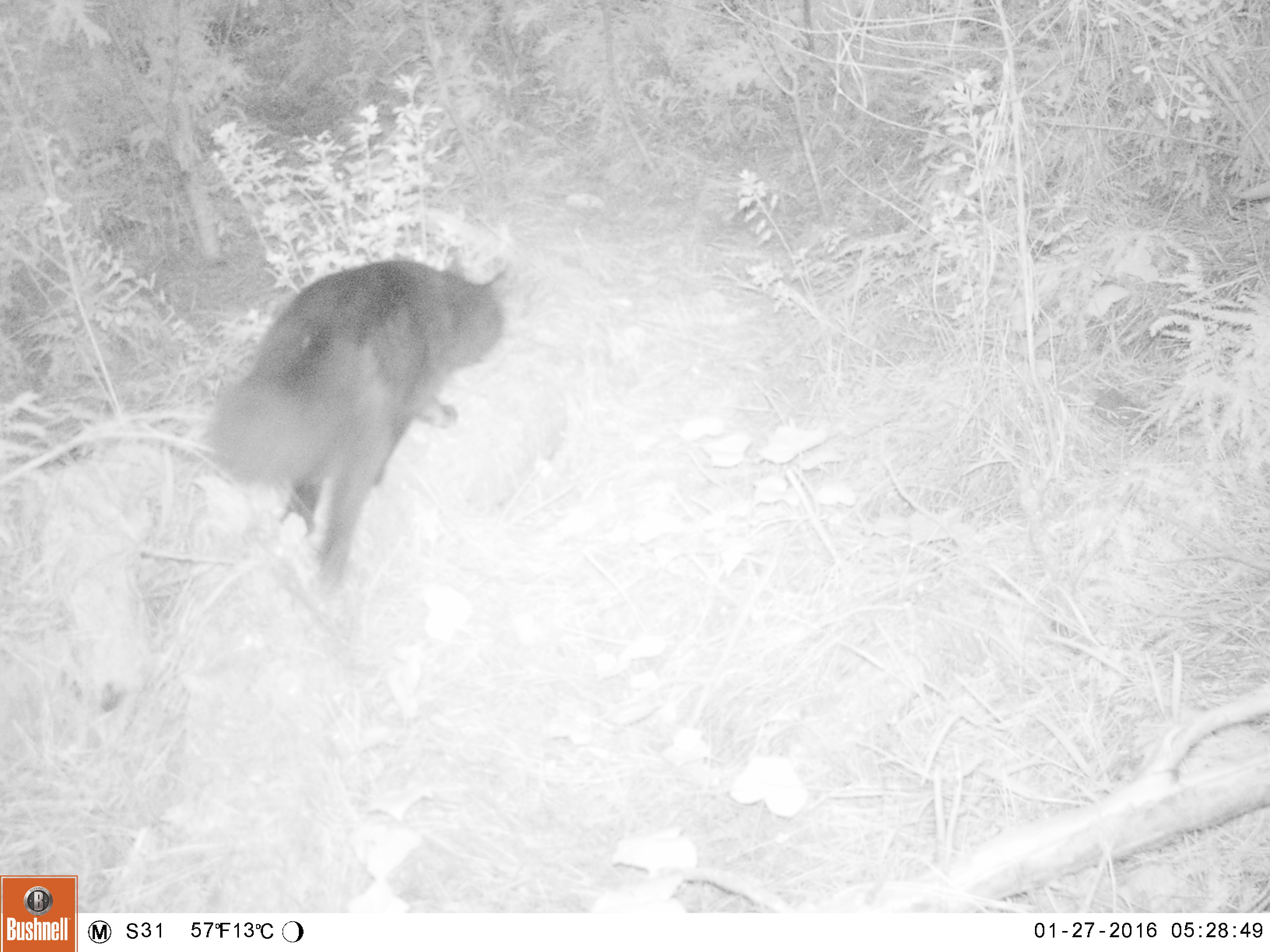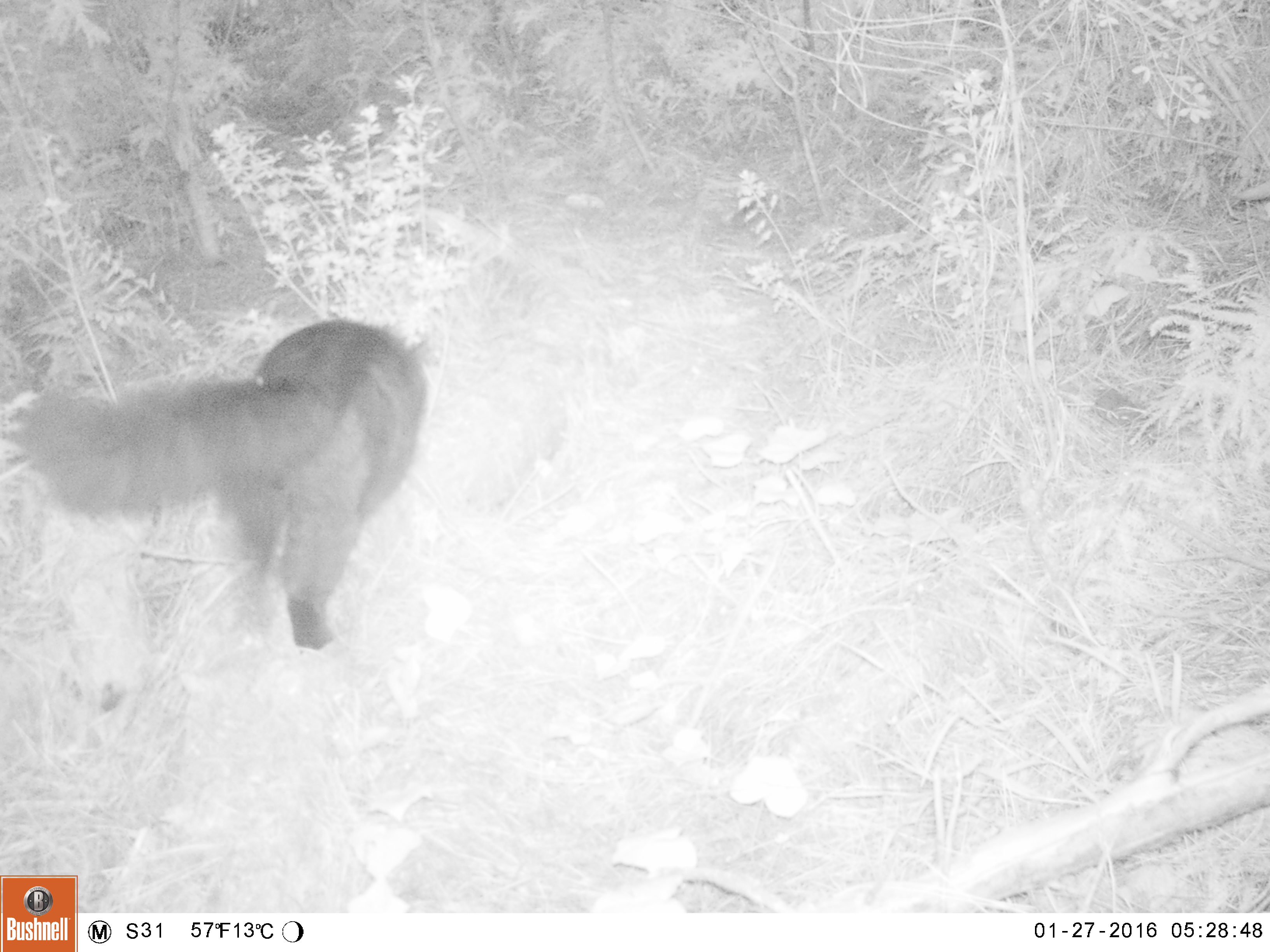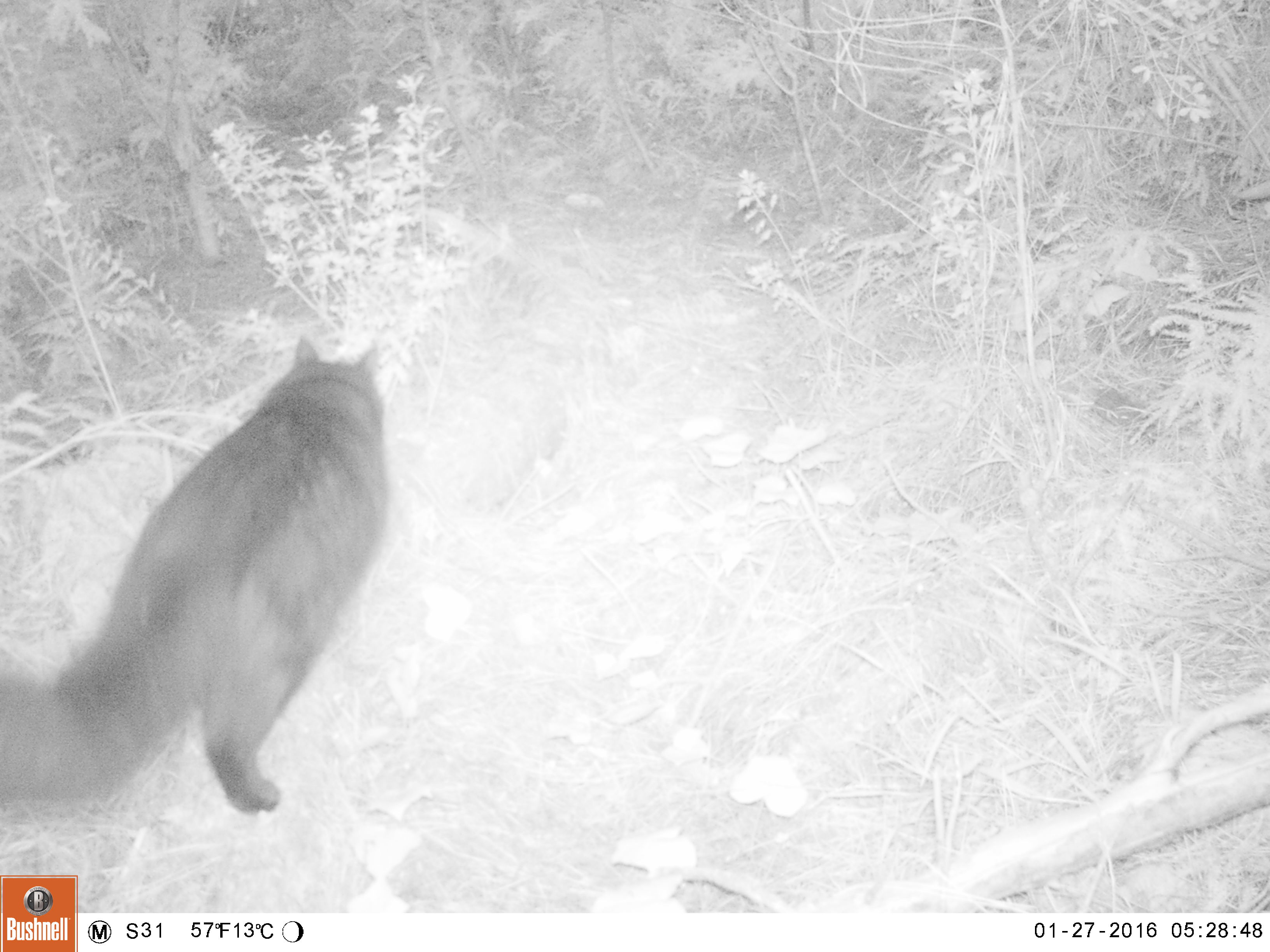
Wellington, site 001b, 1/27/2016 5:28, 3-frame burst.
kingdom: Animalia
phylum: Chordata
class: Mammalia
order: Carnivora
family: Felidae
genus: Felis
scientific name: Felis catus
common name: cat